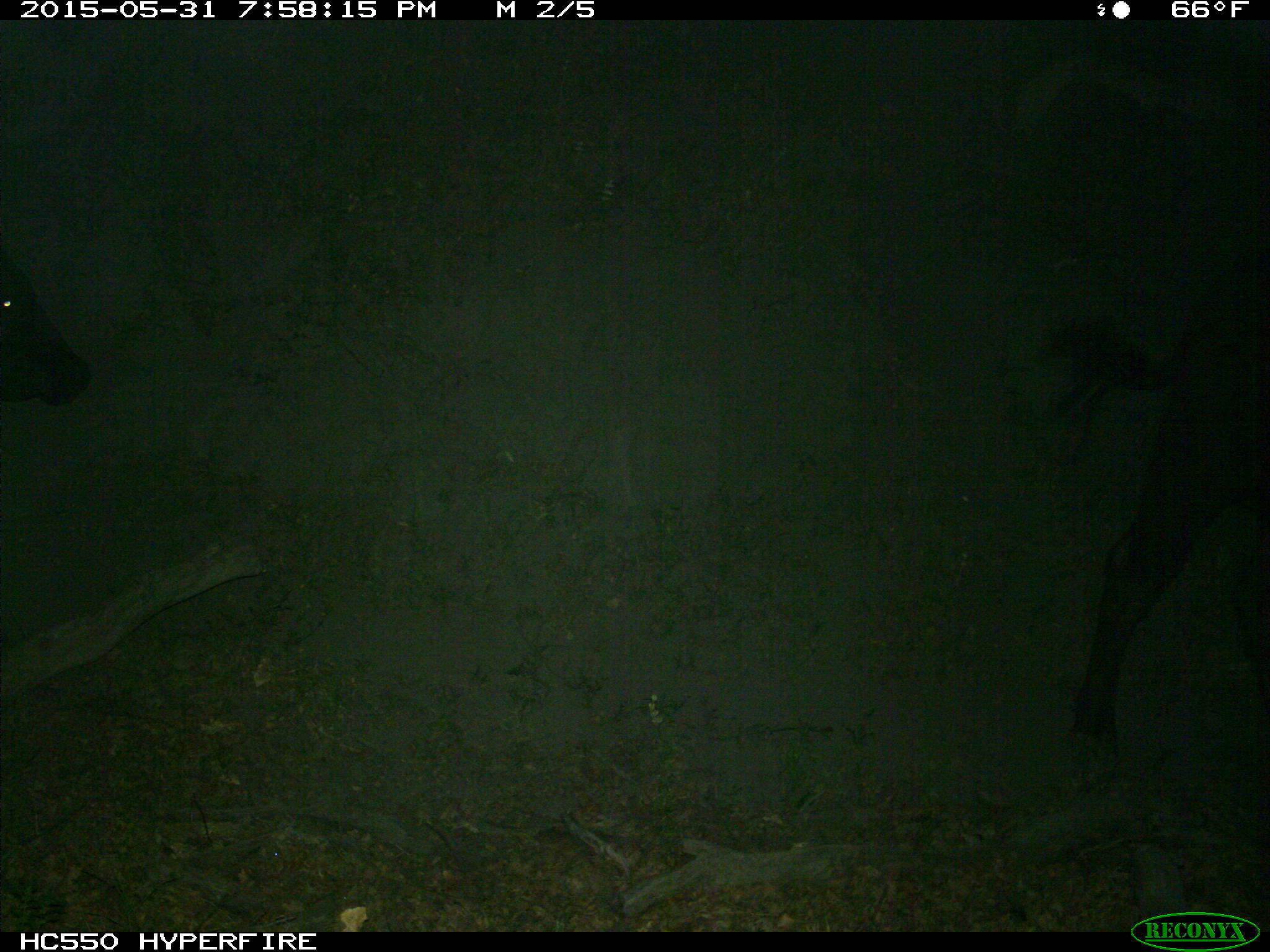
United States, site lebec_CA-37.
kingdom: Animalia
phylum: Chordata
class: Mammalia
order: Artiodactyla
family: Bovidae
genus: Bos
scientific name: Bos taurus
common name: domestic cow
Bos taurus (domestic cow).